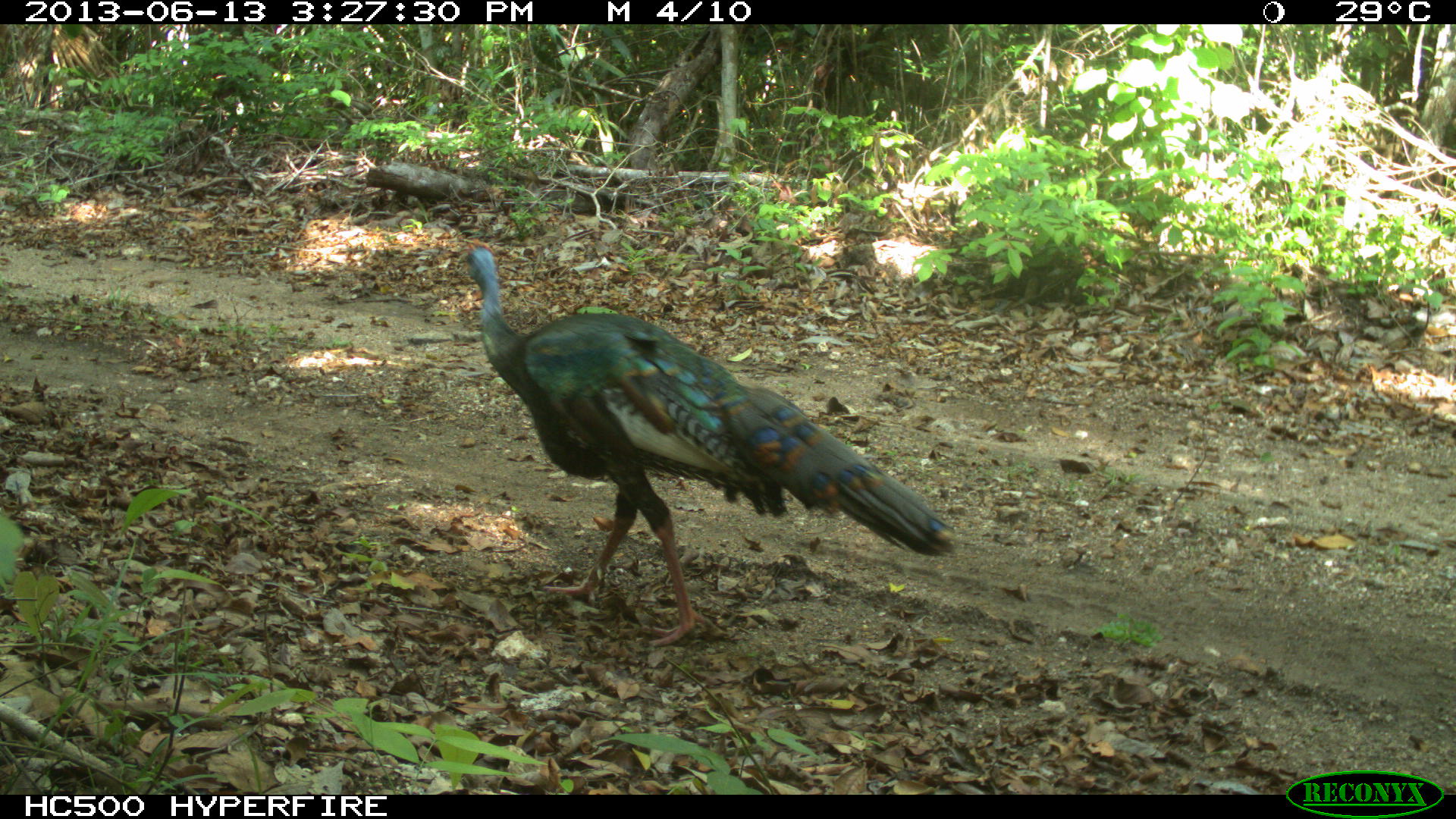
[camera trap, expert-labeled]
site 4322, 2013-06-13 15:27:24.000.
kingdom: Animalia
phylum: Chordata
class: Aves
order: Galliformes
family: Phasianidae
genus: Meleagris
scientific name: Meleagris ocellata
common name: ocellated turkey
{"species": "Meleagris ocellata (ocellated turkey)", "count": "1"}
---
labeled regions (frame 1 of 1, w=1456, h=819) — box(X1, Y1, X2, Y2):
meleagris ocellata: box(458, 239, 957, 648)